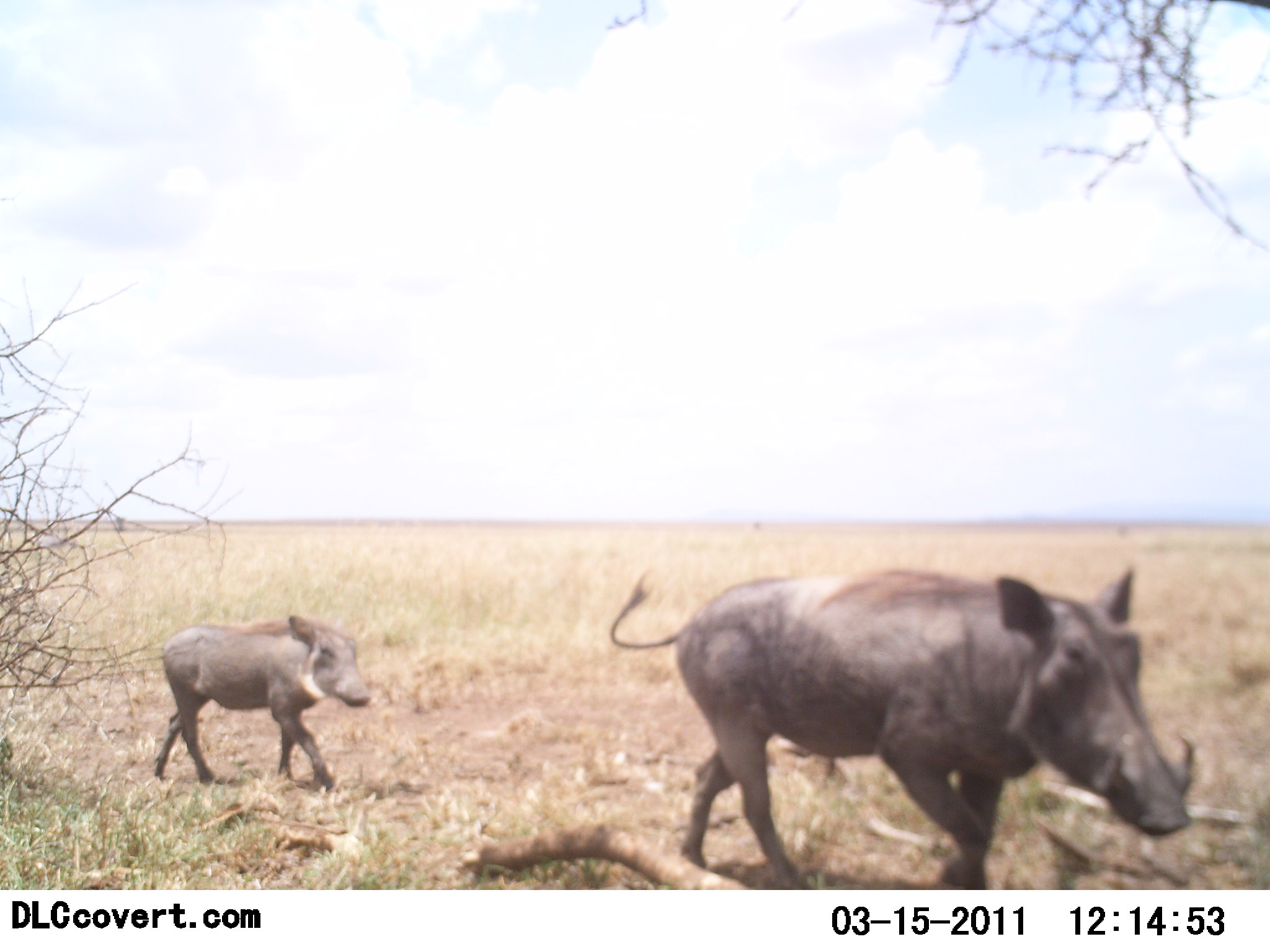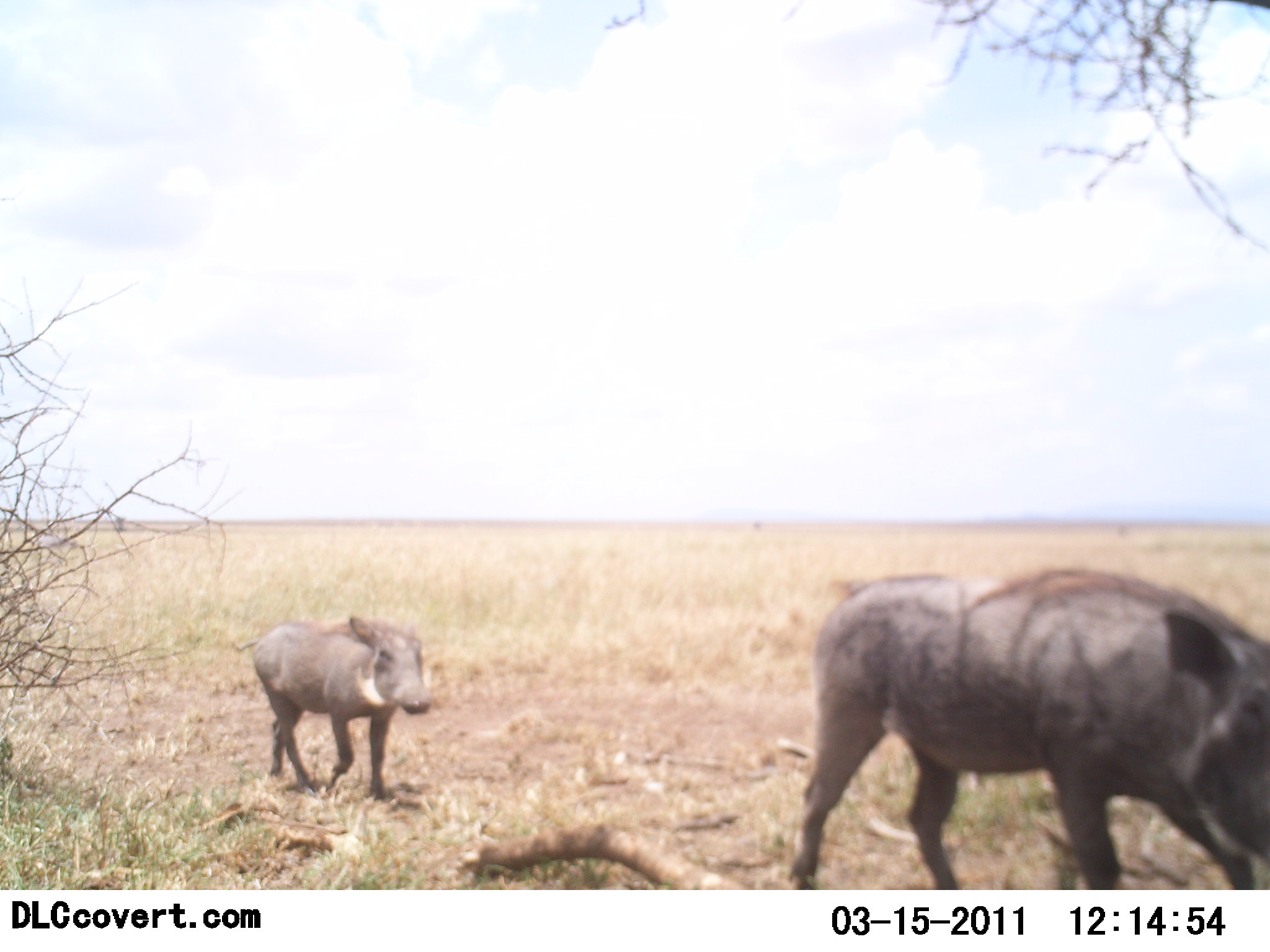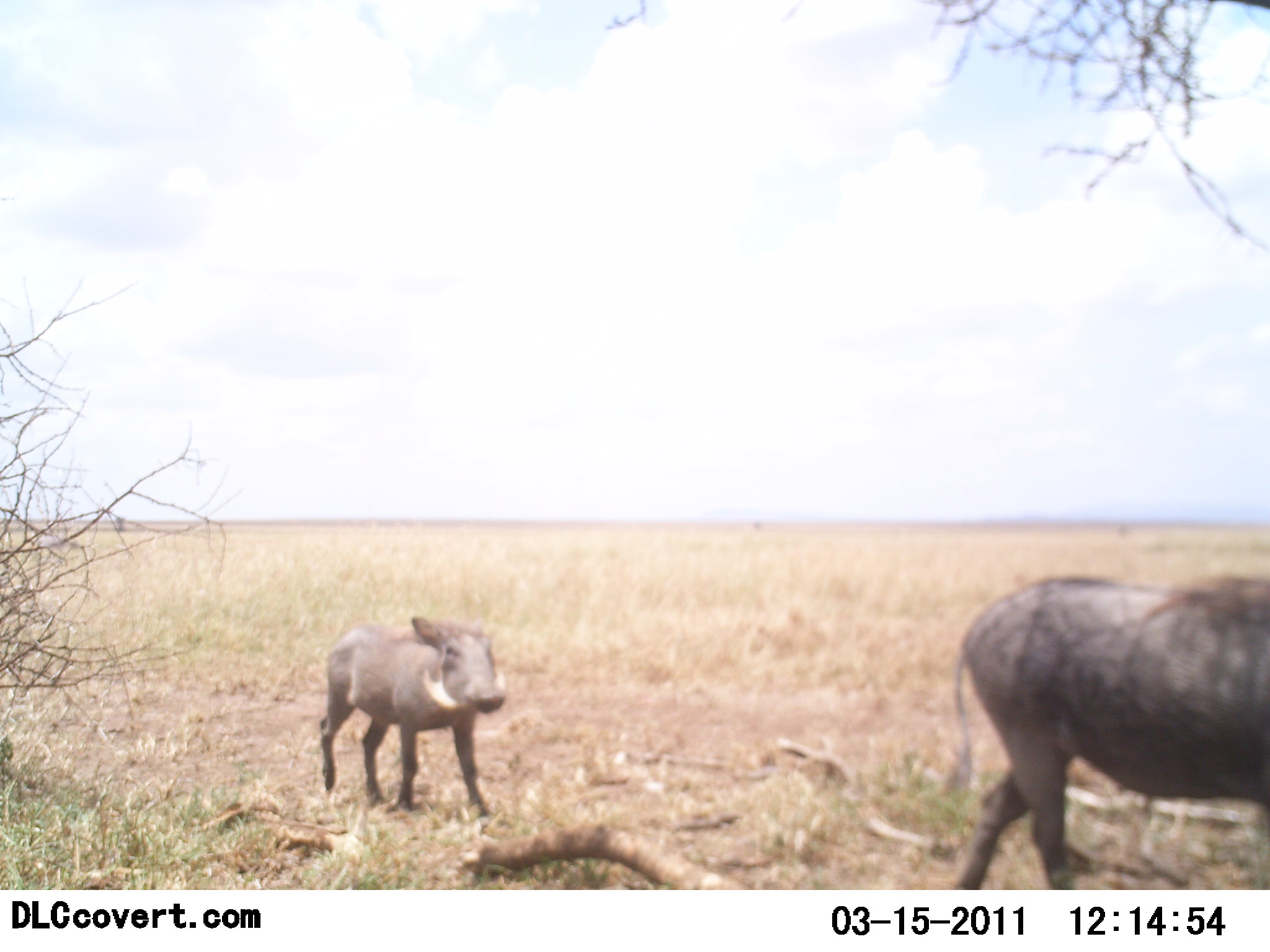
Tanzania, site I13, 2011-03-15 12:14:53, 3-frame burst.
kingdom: Animalia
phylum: Chordata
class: Mammalia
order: Artiodactyla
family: Suidae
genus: Phacochoerus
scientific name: Phacochoerus africanus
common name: warthog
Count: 2.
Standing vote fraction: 0%.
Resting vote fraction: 0%.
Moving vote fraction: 100%.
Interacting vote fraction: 0%.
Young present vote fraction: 10%.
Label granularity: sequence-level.